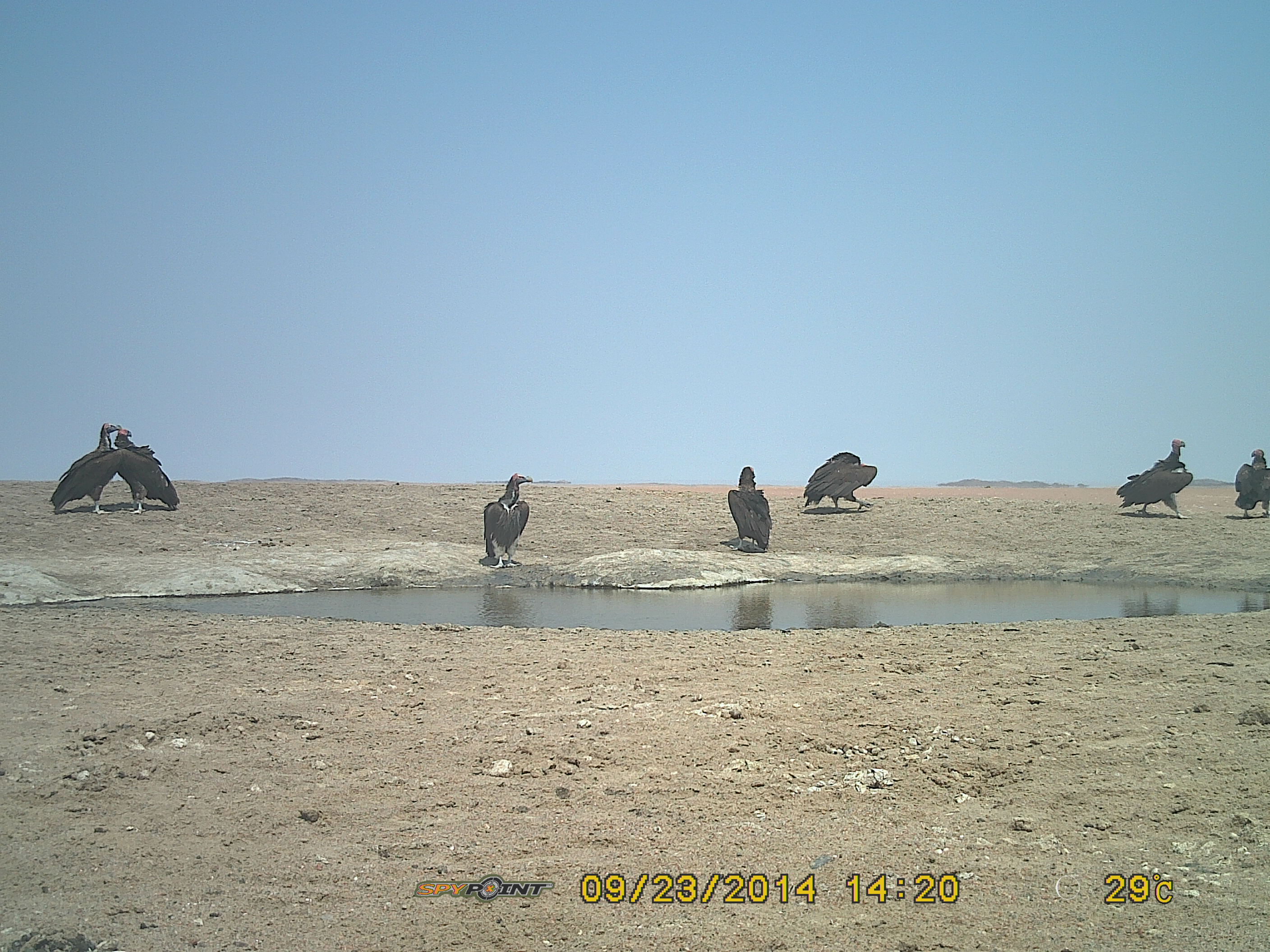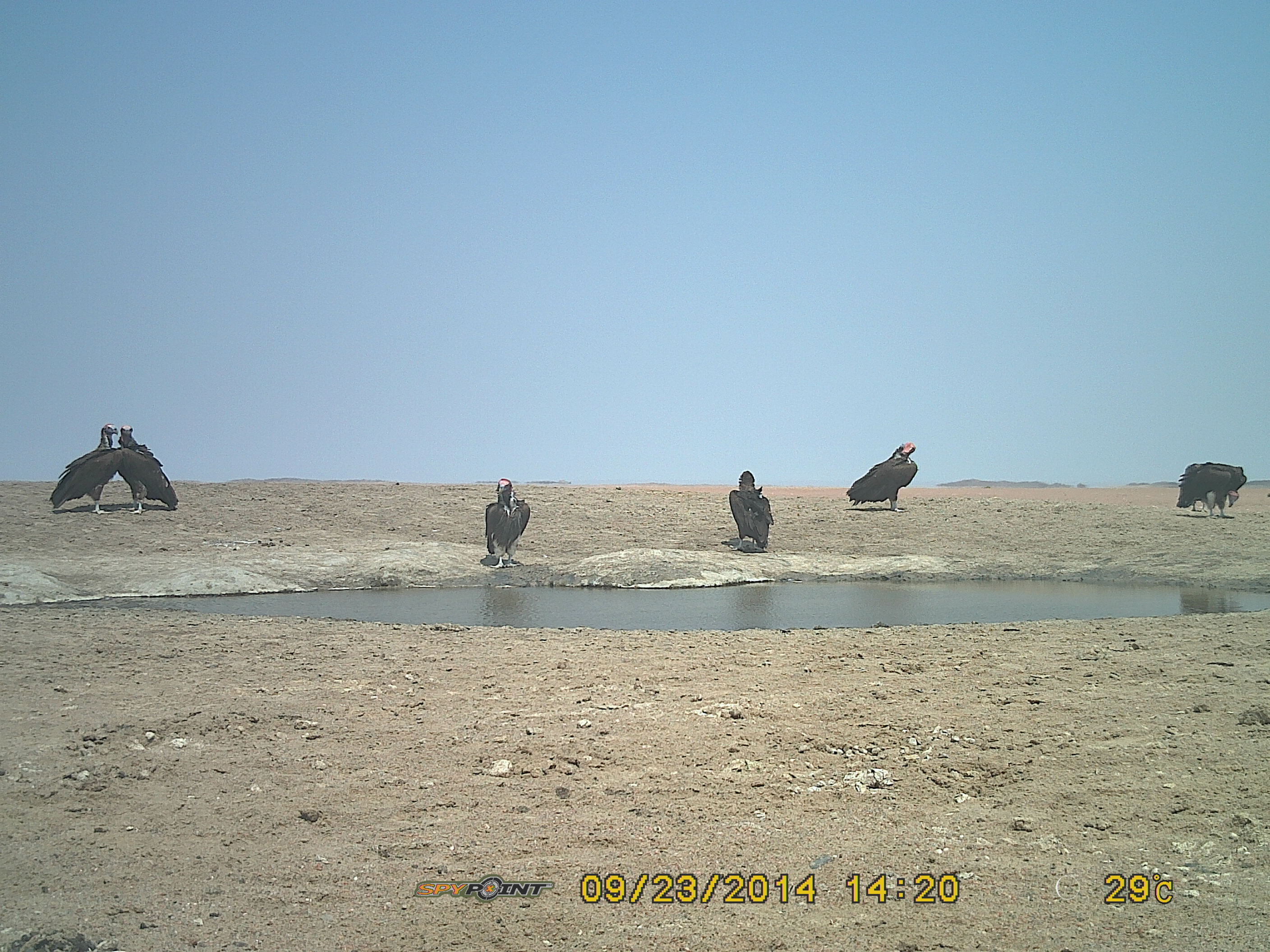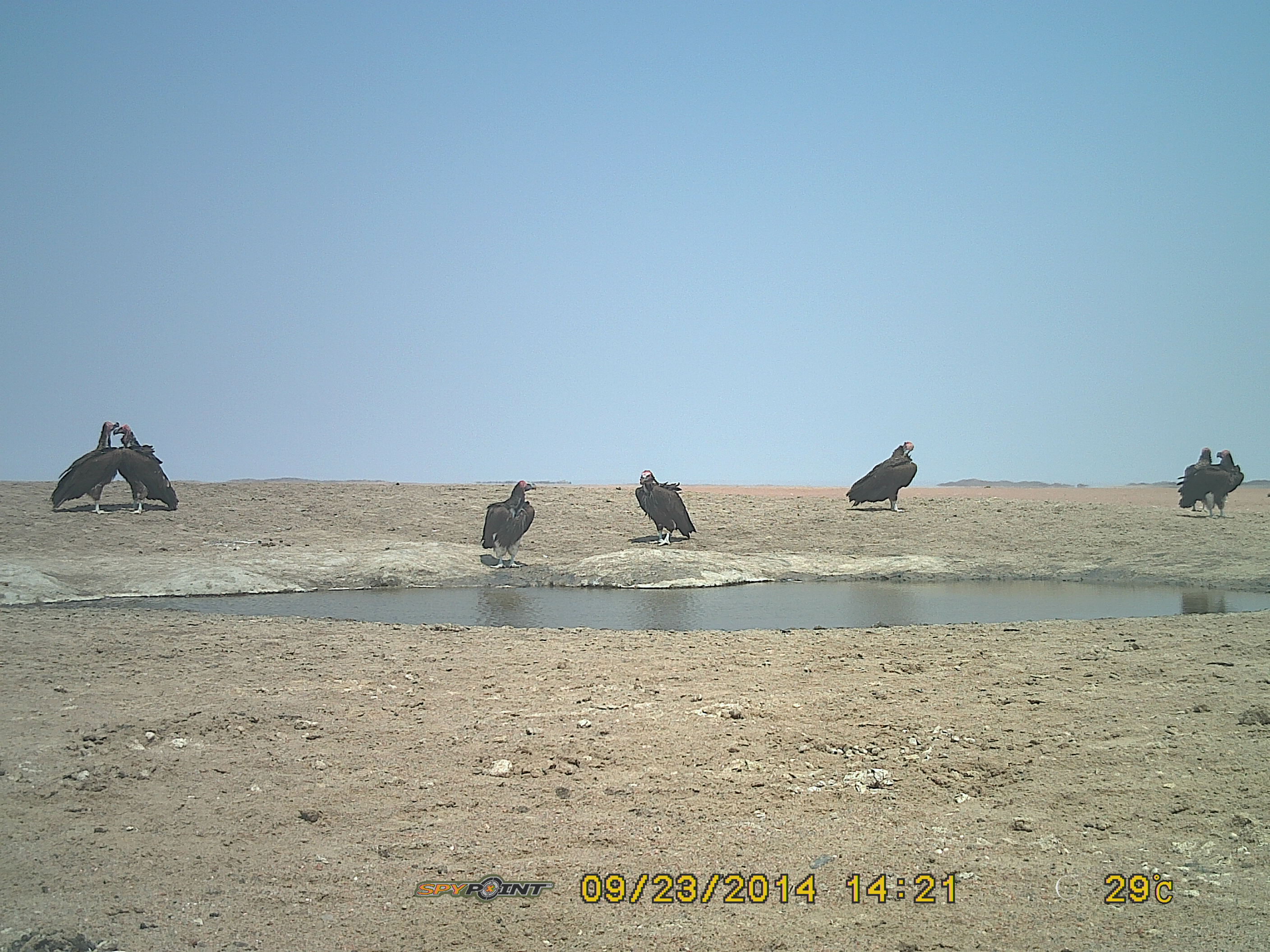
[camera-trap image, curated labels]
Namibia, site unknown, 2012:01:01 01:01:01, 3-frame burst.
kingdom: Animalia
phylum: Chordata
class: Aves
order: Accipitriformes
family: Accipitridae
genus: Torgos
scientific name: Torgos tracheliotos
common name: lappet-faced vulture